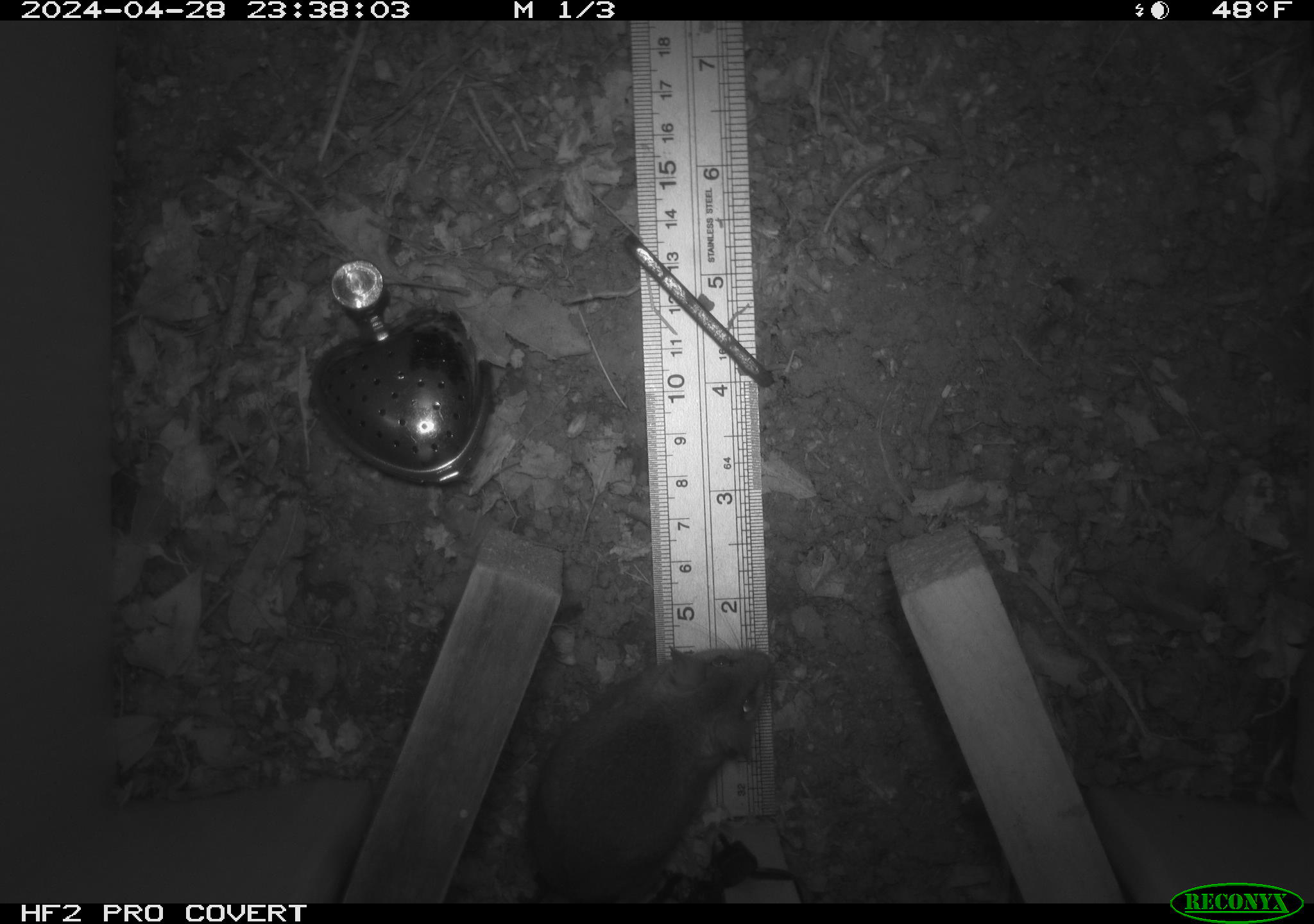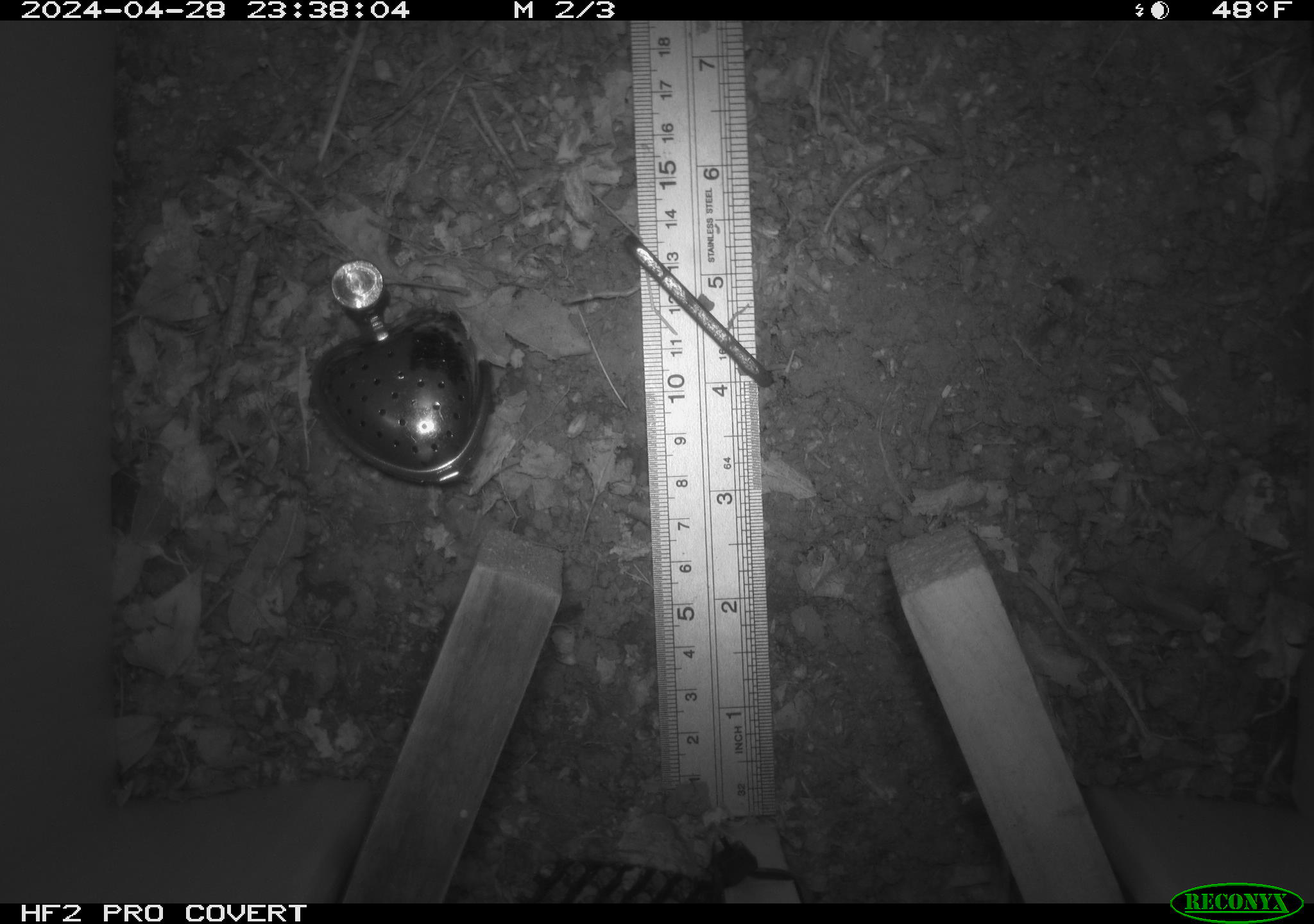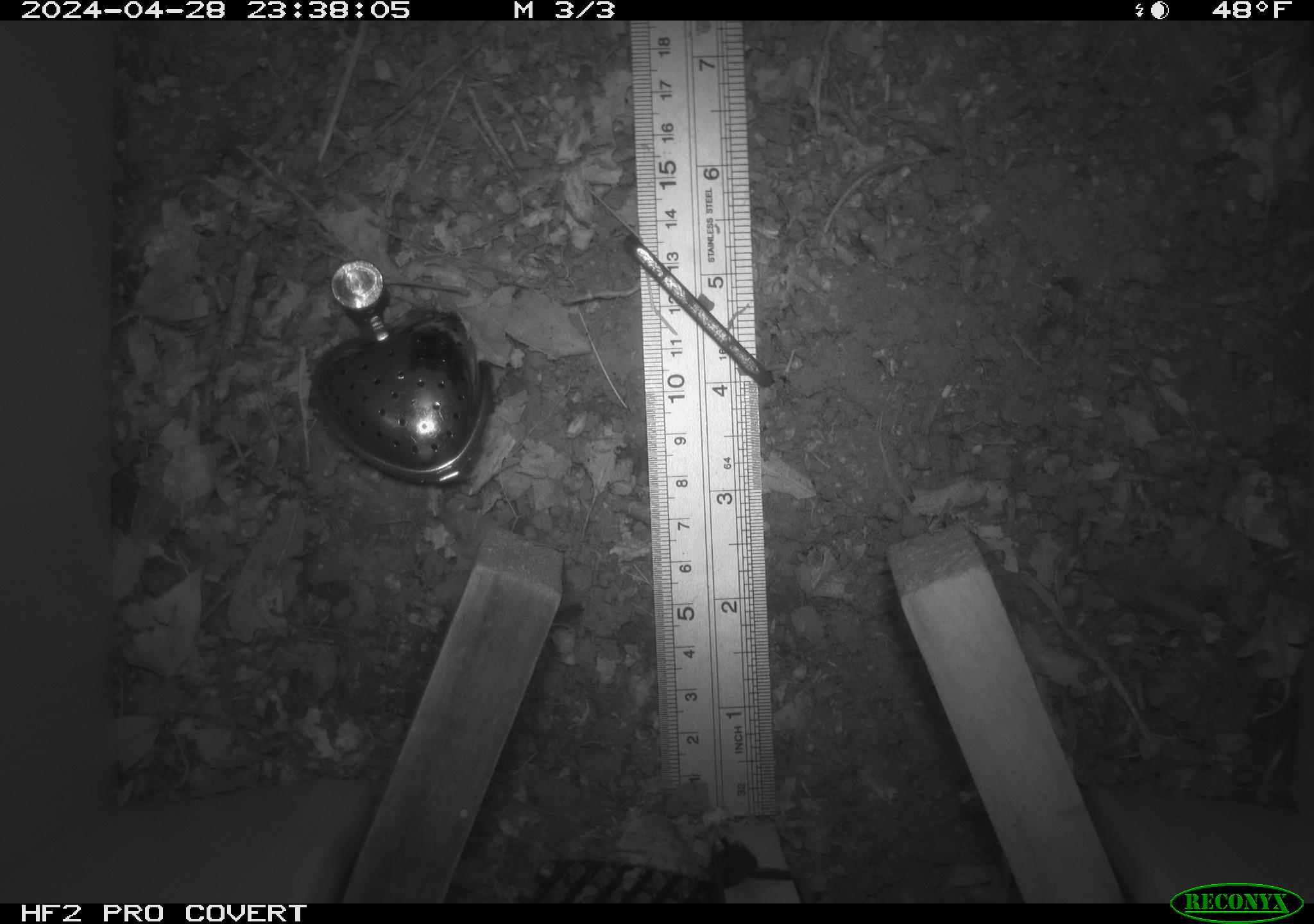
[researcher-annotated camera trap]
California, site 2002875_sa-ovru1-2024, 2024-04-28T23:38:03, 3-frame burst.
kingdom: Animalia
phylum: Chordata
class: Mammalia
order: Rodentia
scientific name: Rodentia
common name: rodent